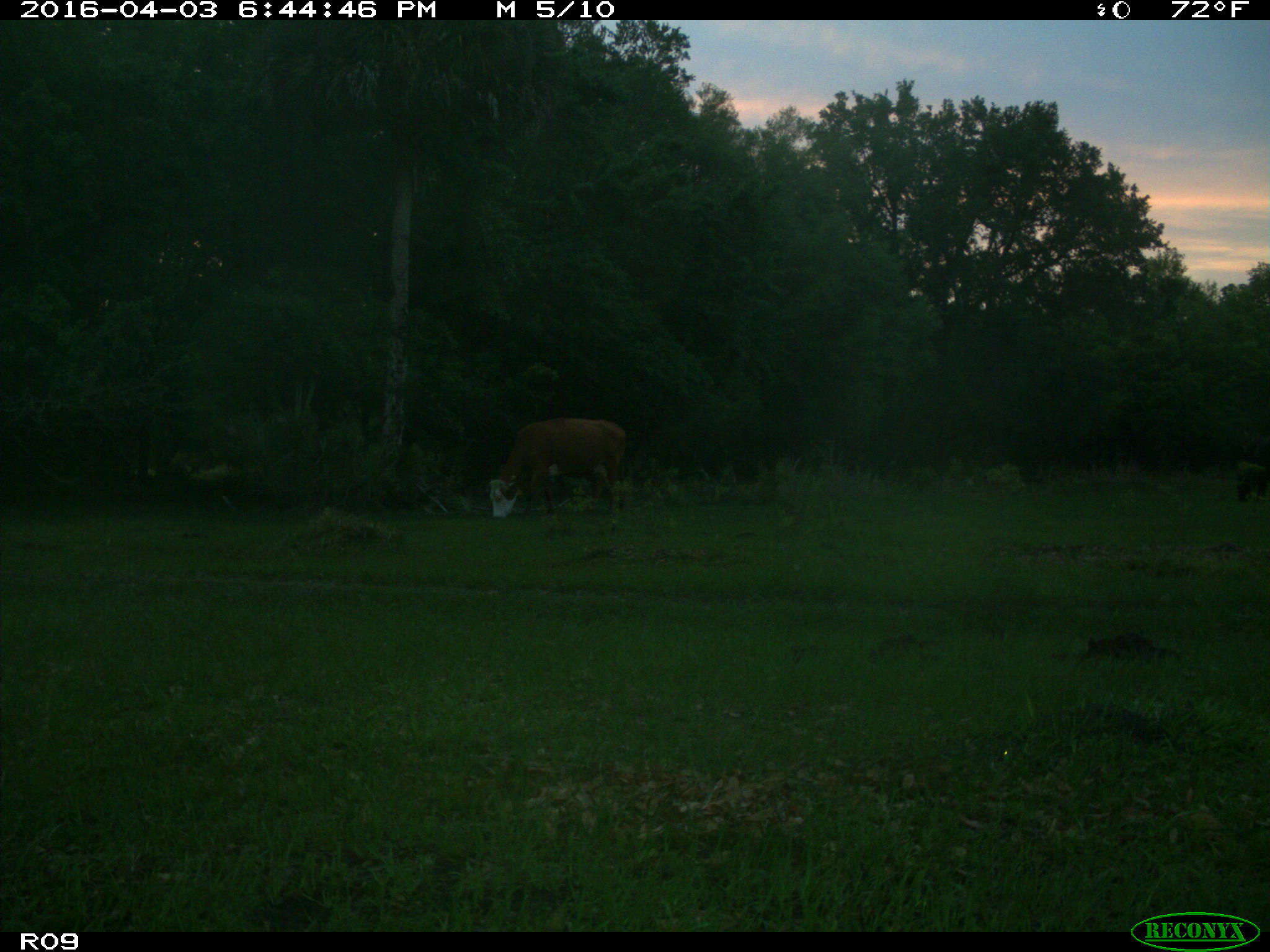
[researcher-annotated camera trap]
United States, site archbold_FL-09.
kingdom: Animalia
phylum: Chordata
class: Mammalia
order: Artiodactyla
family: Bovidae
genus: Bos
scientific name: Bos taurus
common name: domestic cow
Bos taurus (domestic cow).